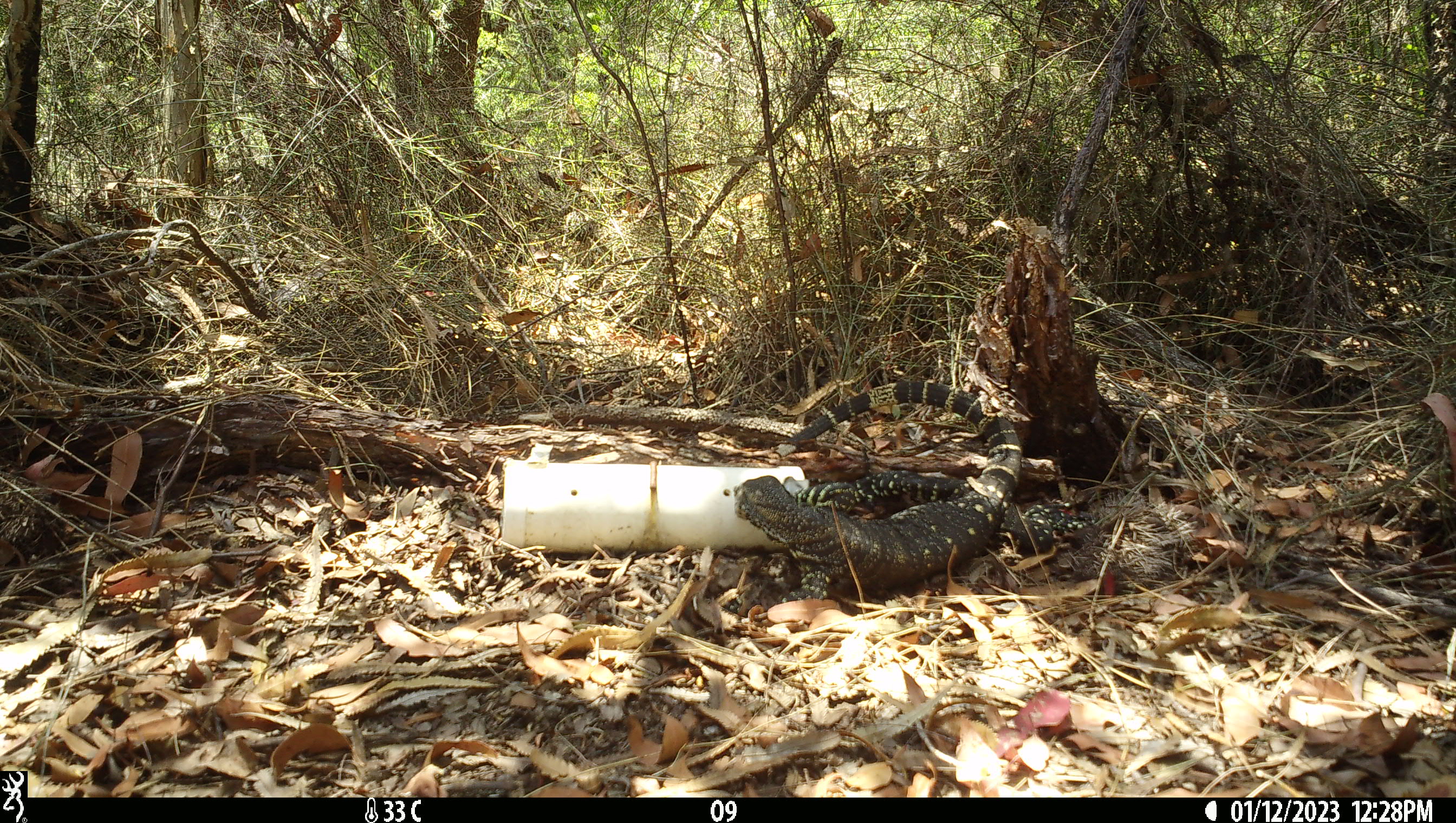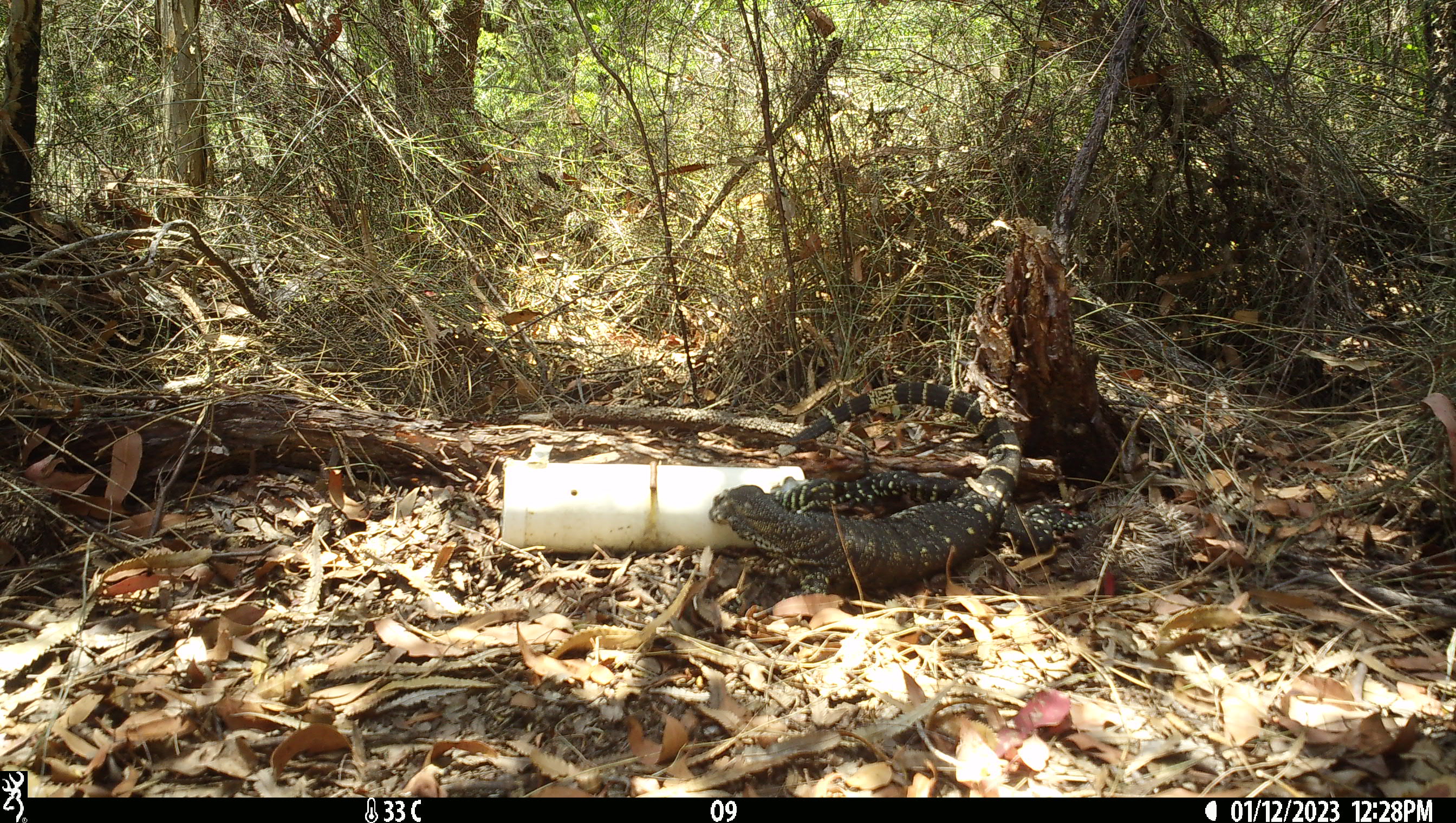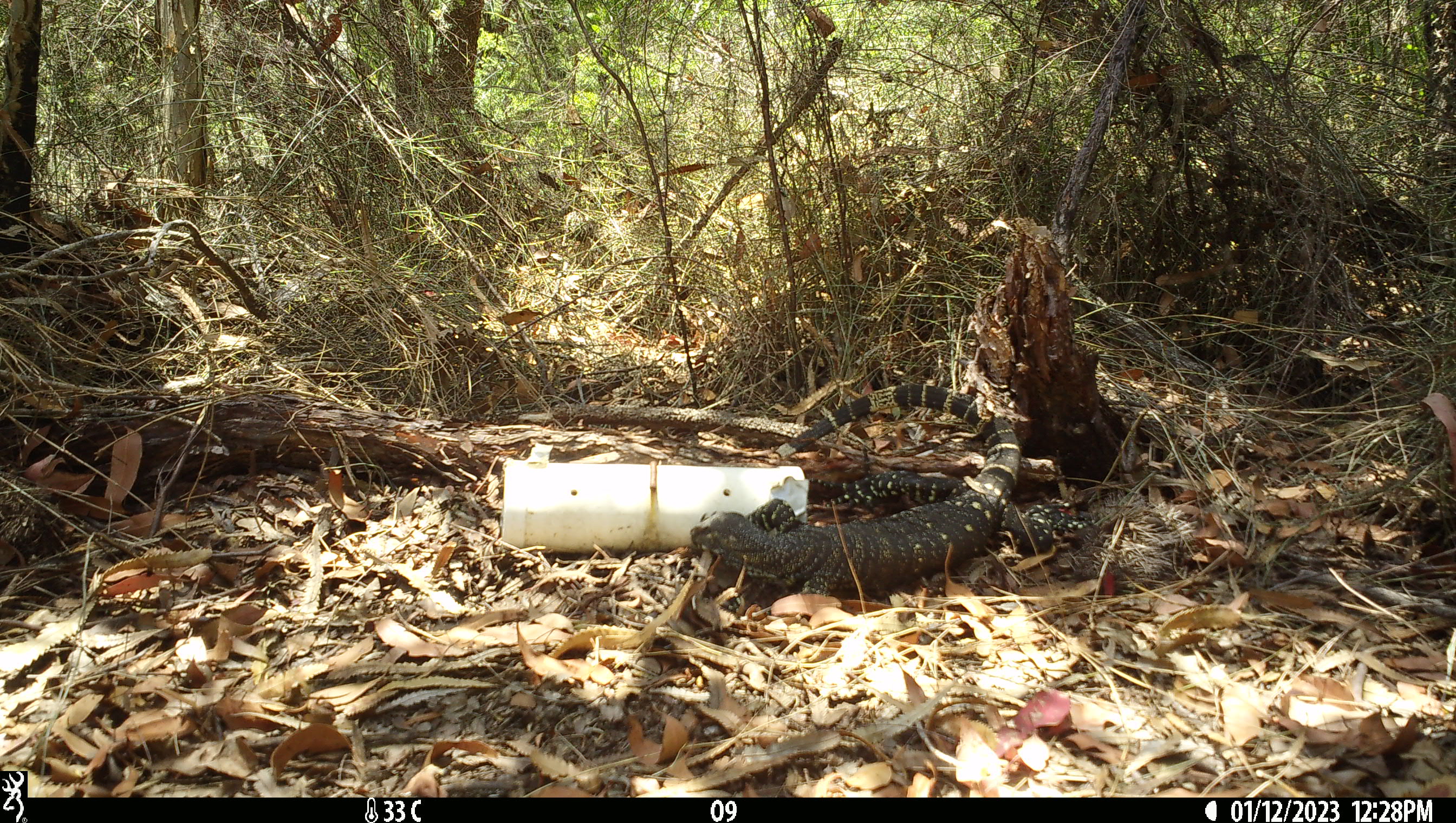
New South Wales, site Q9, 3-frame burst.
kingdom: Animalia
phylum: Chordata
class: Reptilia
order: Squamata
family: Varanidae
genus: Varanus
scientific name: Varanus varius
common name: lace monitor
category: goanna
Goanna (lace monitor) (Varanus varius).